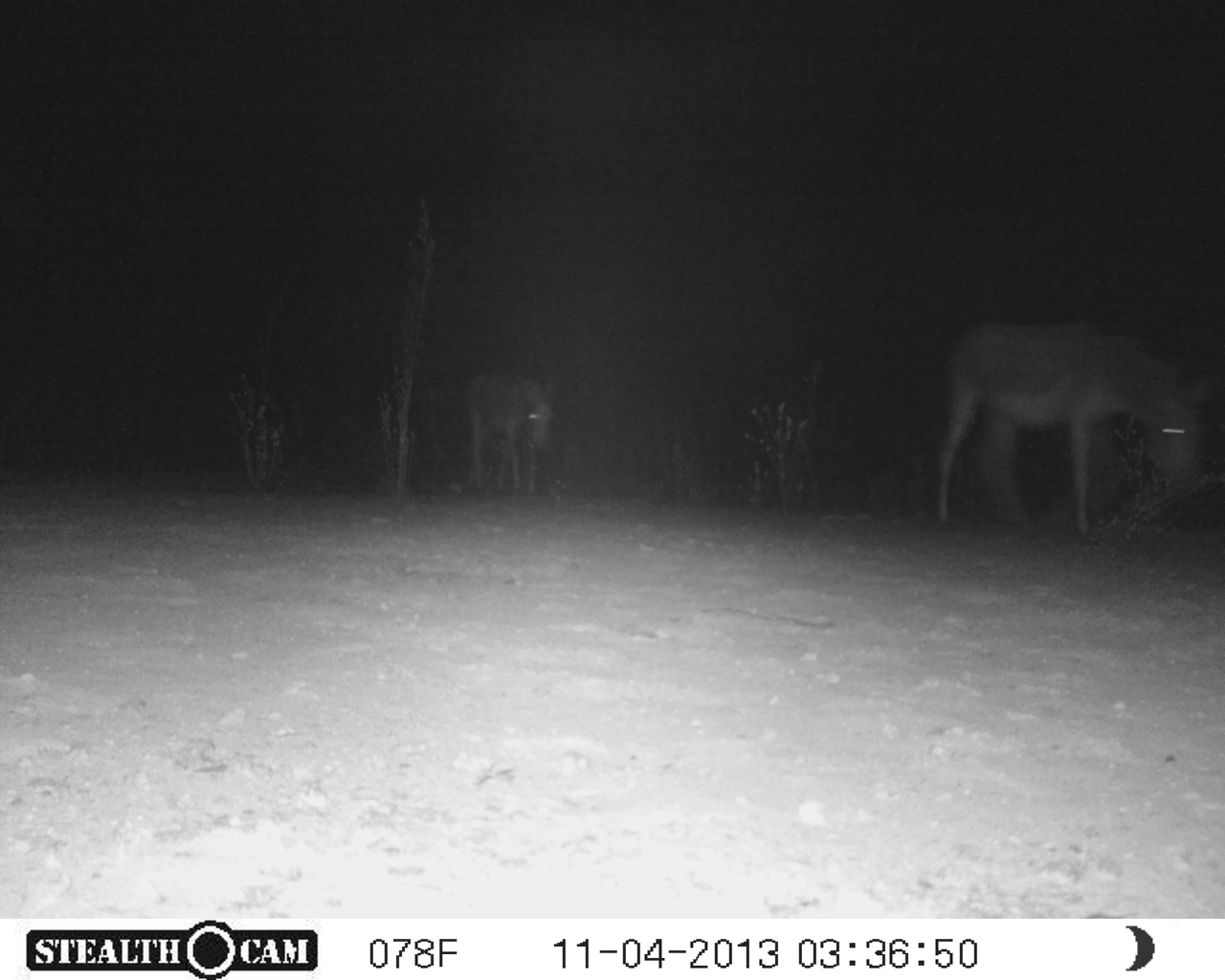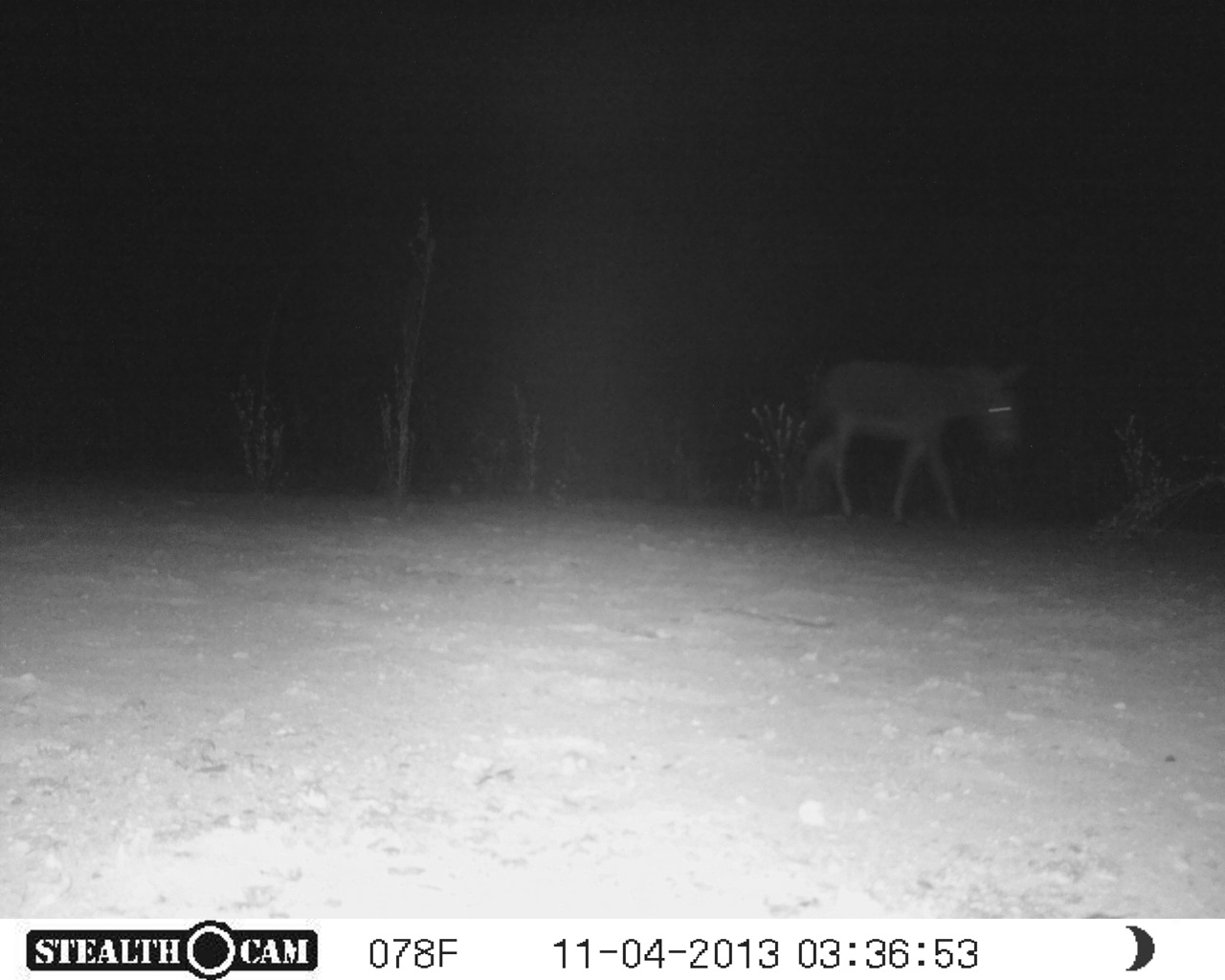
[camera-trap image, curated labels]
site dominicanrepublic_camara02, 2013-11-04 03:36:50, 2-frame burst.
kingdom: Animalia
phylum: Chordata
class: Mammalia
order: Perissodactyla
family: Equidae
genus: Equus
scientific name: Equus asinus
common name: donkey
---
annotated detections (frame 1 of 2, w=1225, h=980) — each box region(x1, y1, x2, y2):
donkey: region(923, 327, 1202, 550); region(468, 363, 561, 492)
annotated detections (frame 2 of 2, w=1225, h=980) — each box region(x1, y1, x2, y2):
donkey: region(794, 355, 1029, 529)